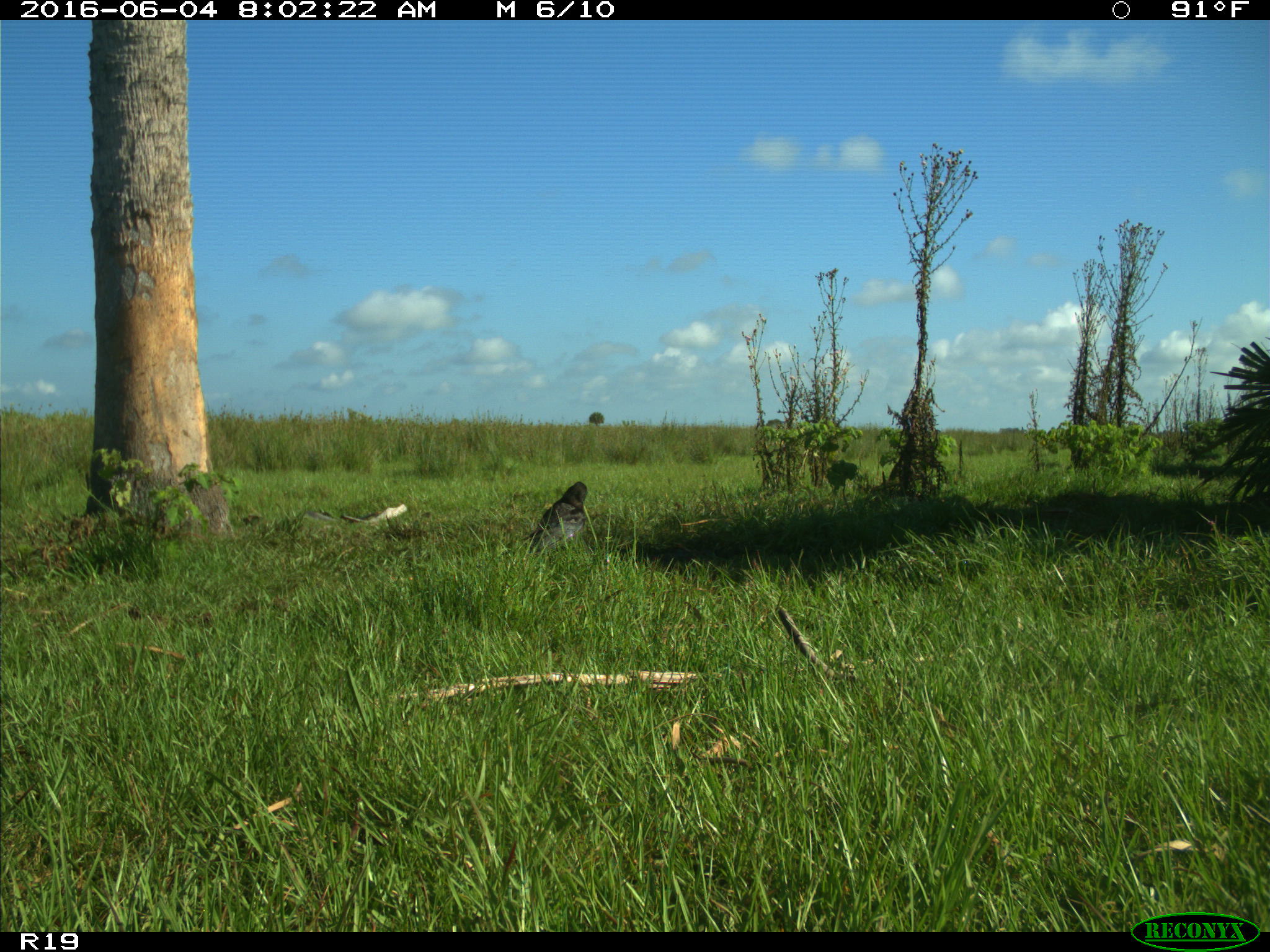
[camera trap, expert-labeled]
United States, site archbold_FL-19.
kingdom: Animalia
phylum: Chordata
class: Aves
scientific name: Aves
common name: birds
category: unidentified bird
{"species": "unidentified bird (birds) (Aves)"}